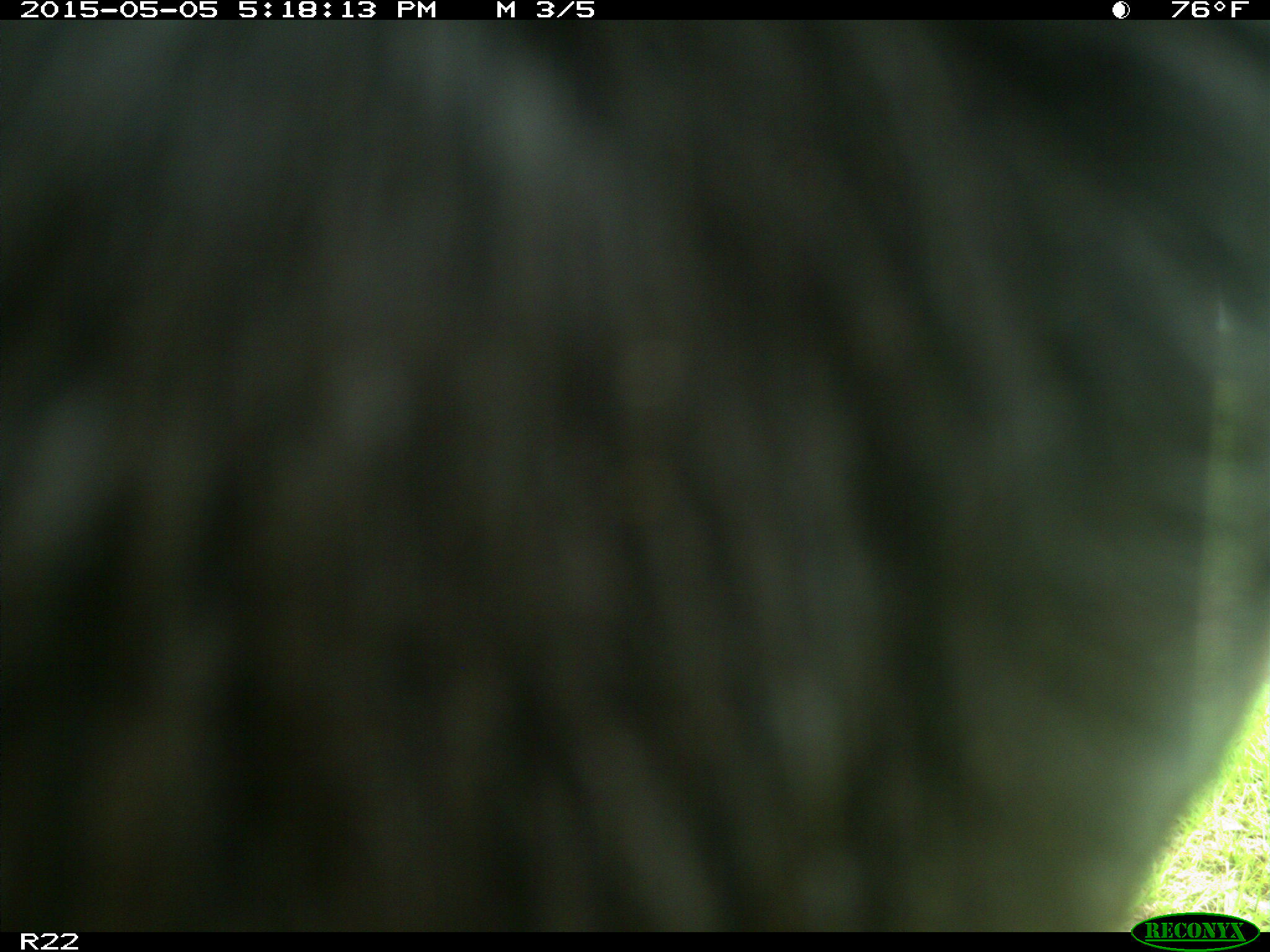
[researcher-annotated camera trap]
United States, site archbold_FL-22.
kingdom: Animalia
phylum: Chordata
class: Mammalia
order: Artiodactyla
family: Bovidae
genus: Bos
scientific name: Bos taurus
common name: domestic cow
Bos taurus (domestic cow).